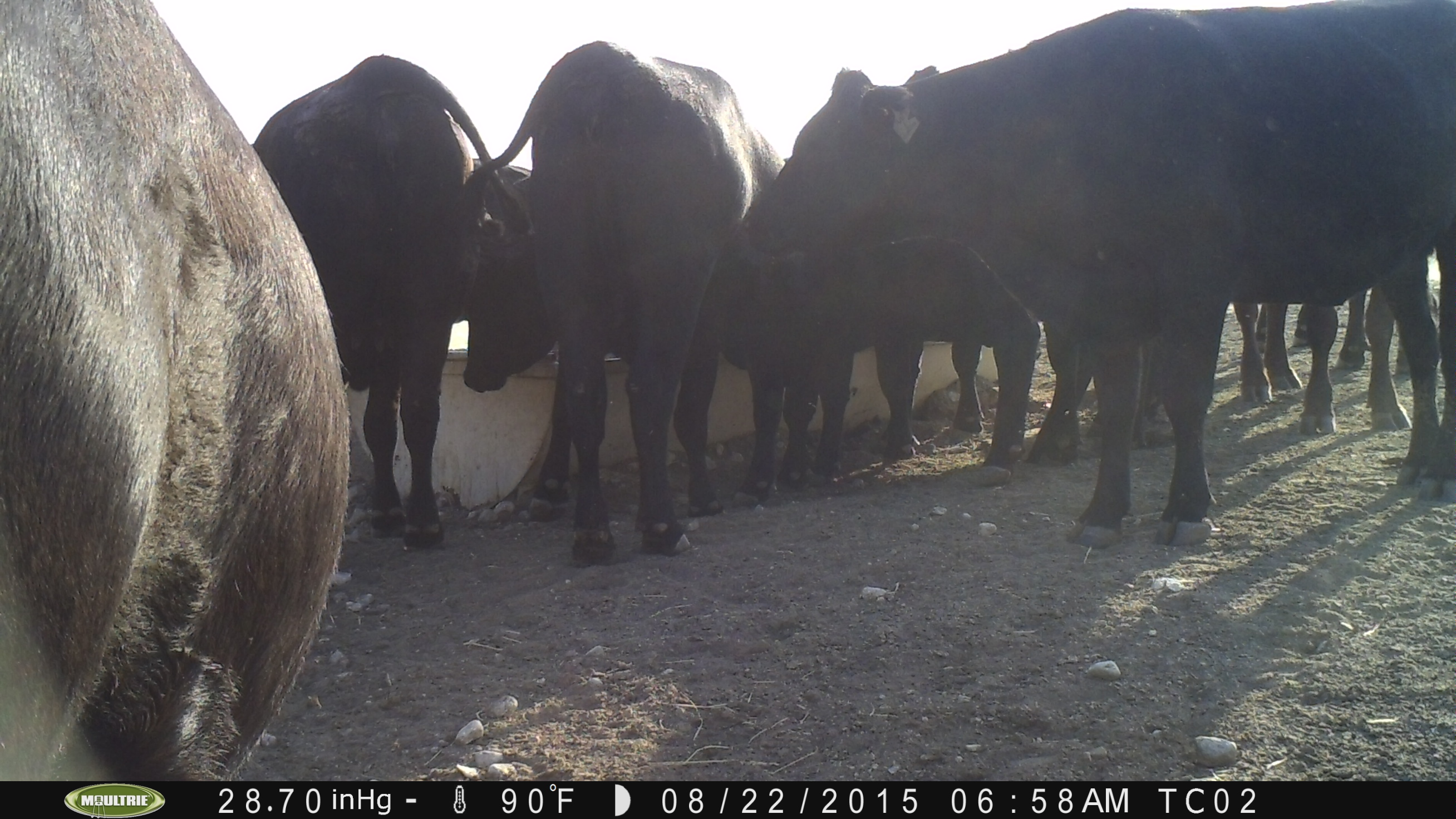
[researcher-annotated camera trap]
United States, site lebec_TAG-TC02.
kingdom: Animalia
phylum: Chordata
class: Mammalia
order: Artiodactyla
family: Bovidae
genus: Bos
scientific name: Bos taurus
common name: domestic cow